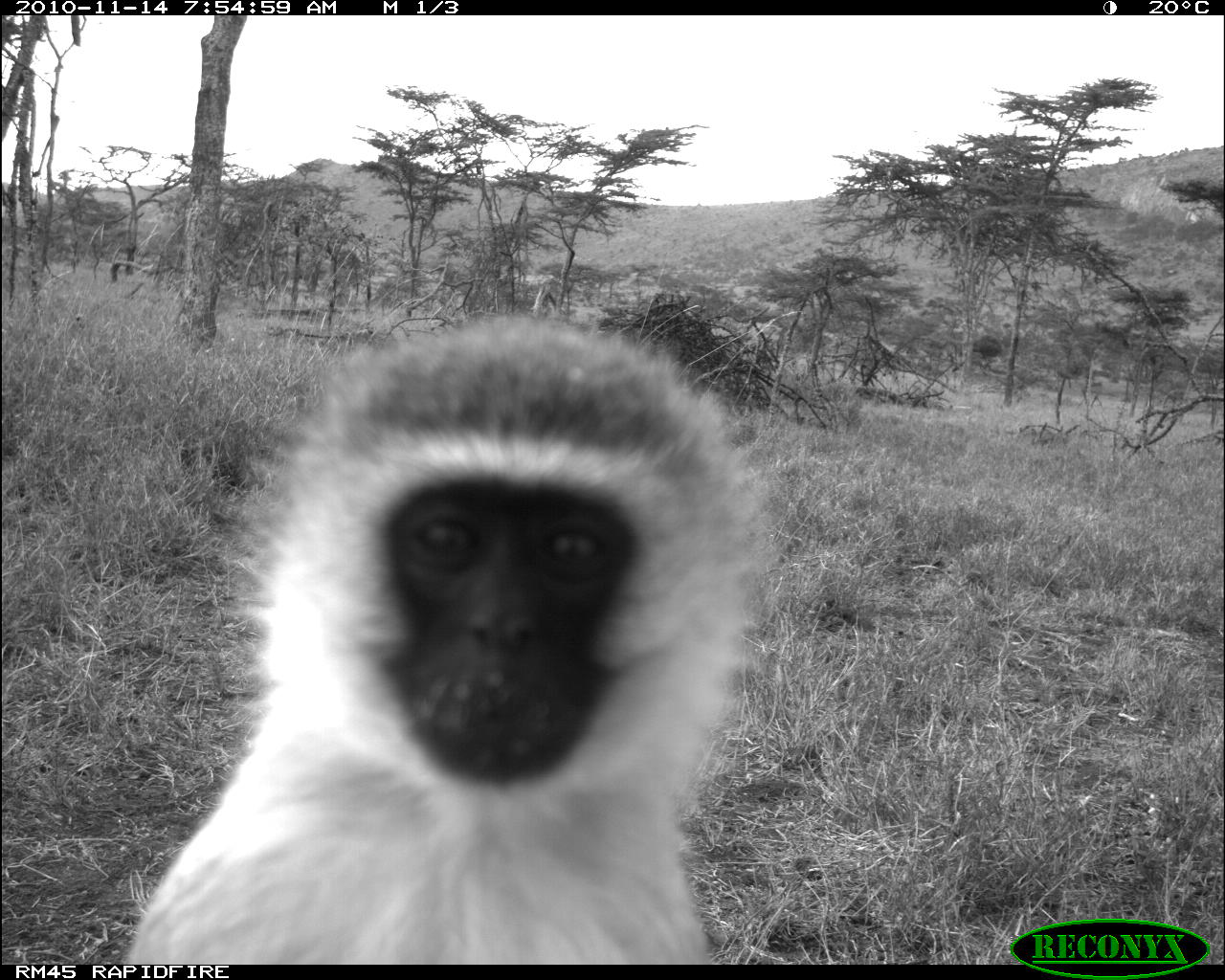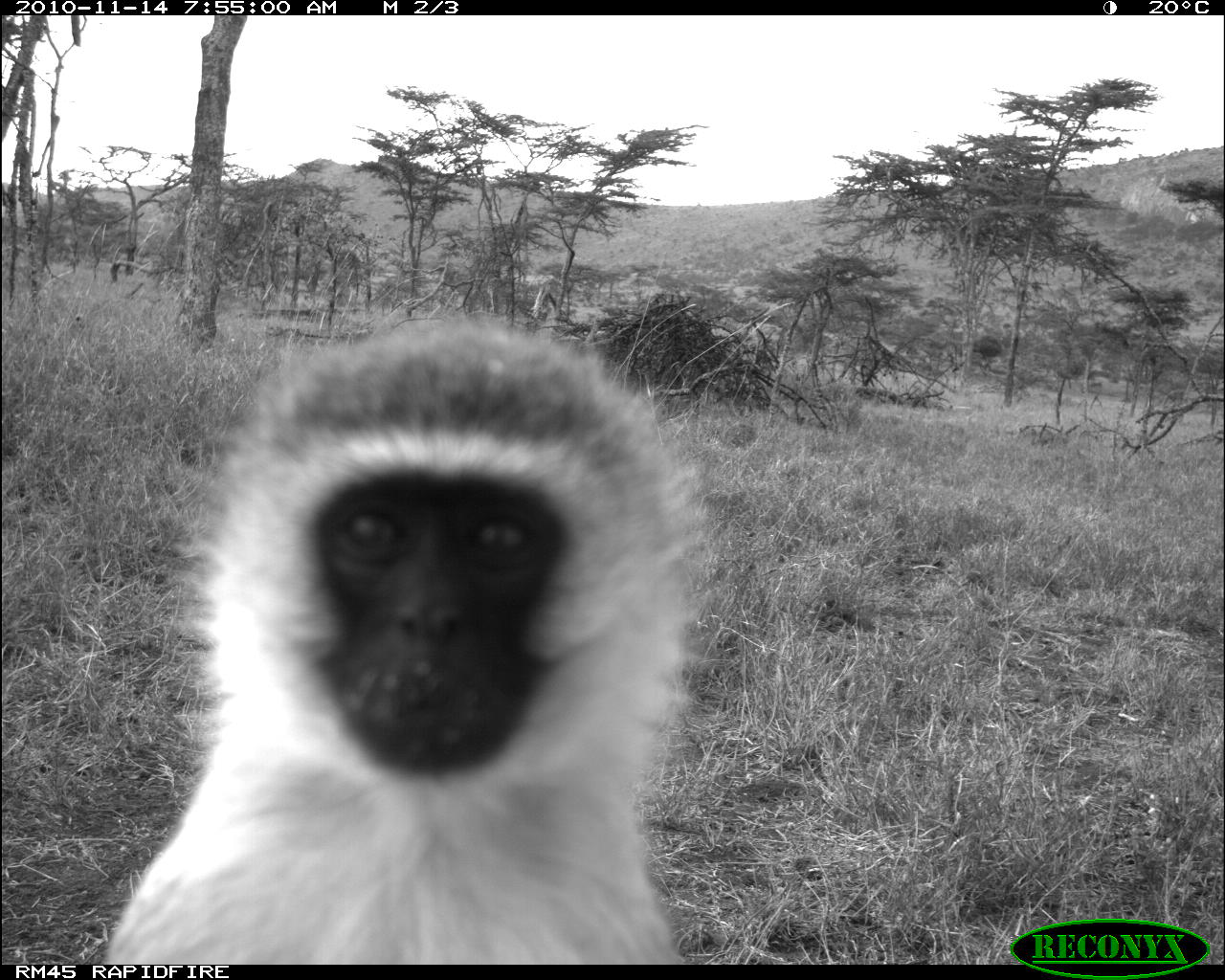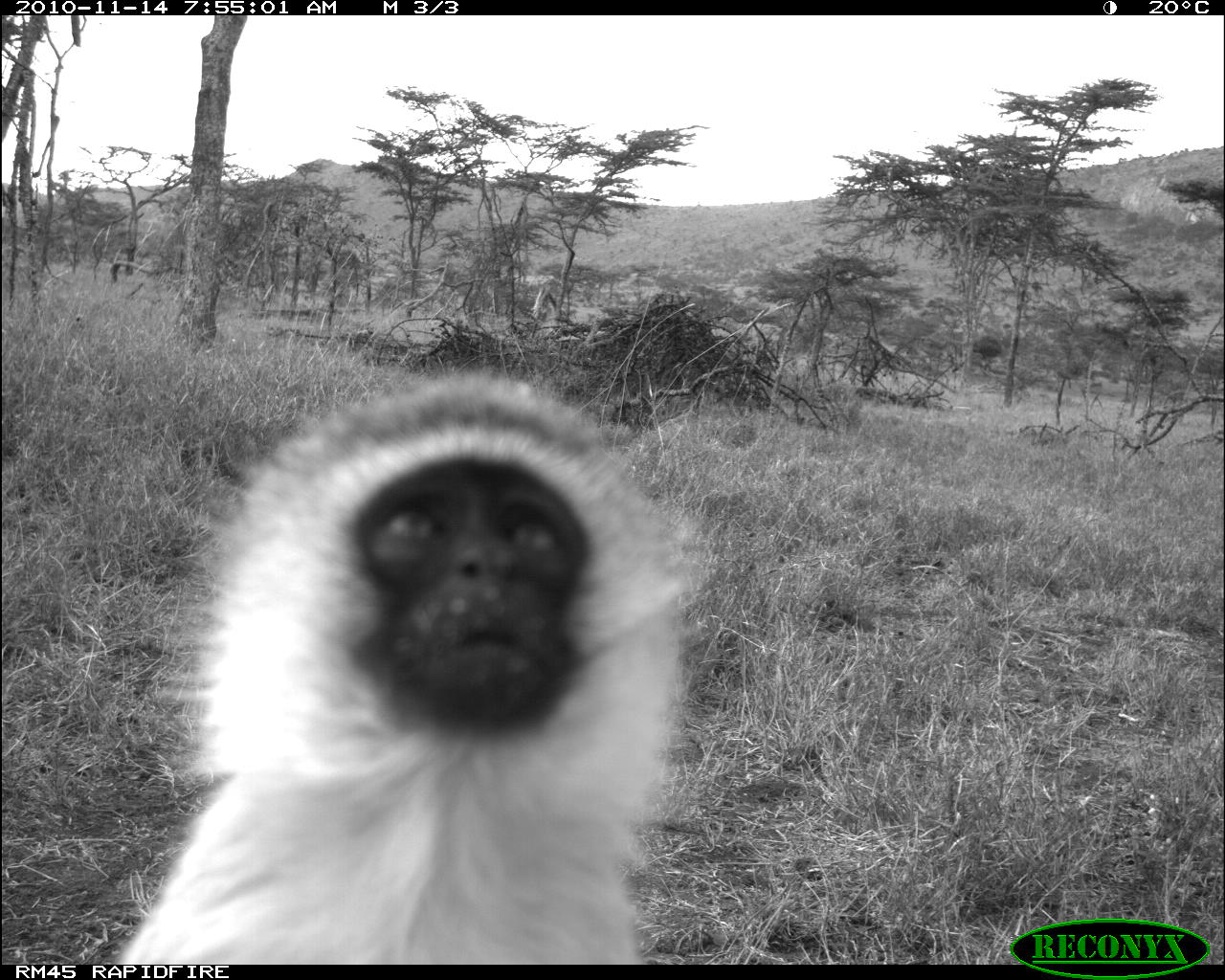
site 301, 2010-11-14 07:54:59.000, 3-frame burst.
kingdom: Animalia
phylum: Chordata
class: Mammalia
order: Primates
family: Cercopithecidae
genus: Chlorocebus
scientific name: Chlorocebus pygerythrus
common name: vervet monkey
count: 1